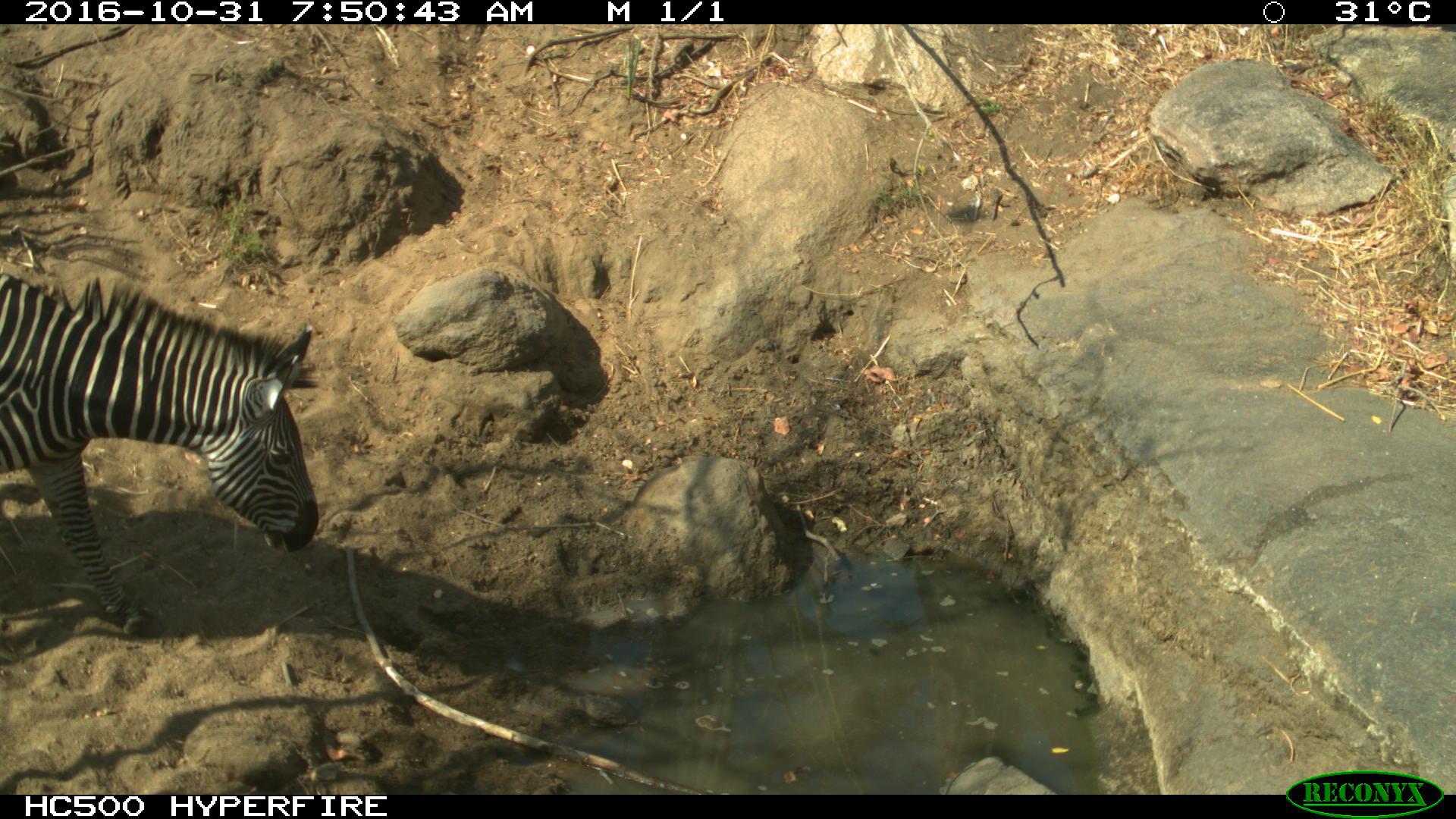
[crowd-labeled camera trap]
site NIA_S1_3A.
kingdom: Animalia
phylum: Chordata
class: Mammalia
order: Perissodactyla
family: Equidae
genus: Equus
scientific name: Equus quagga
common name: plains zebra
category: zebraplains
Zebraplains (plains zebra) (Equus quagga), count 1. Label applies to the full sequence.